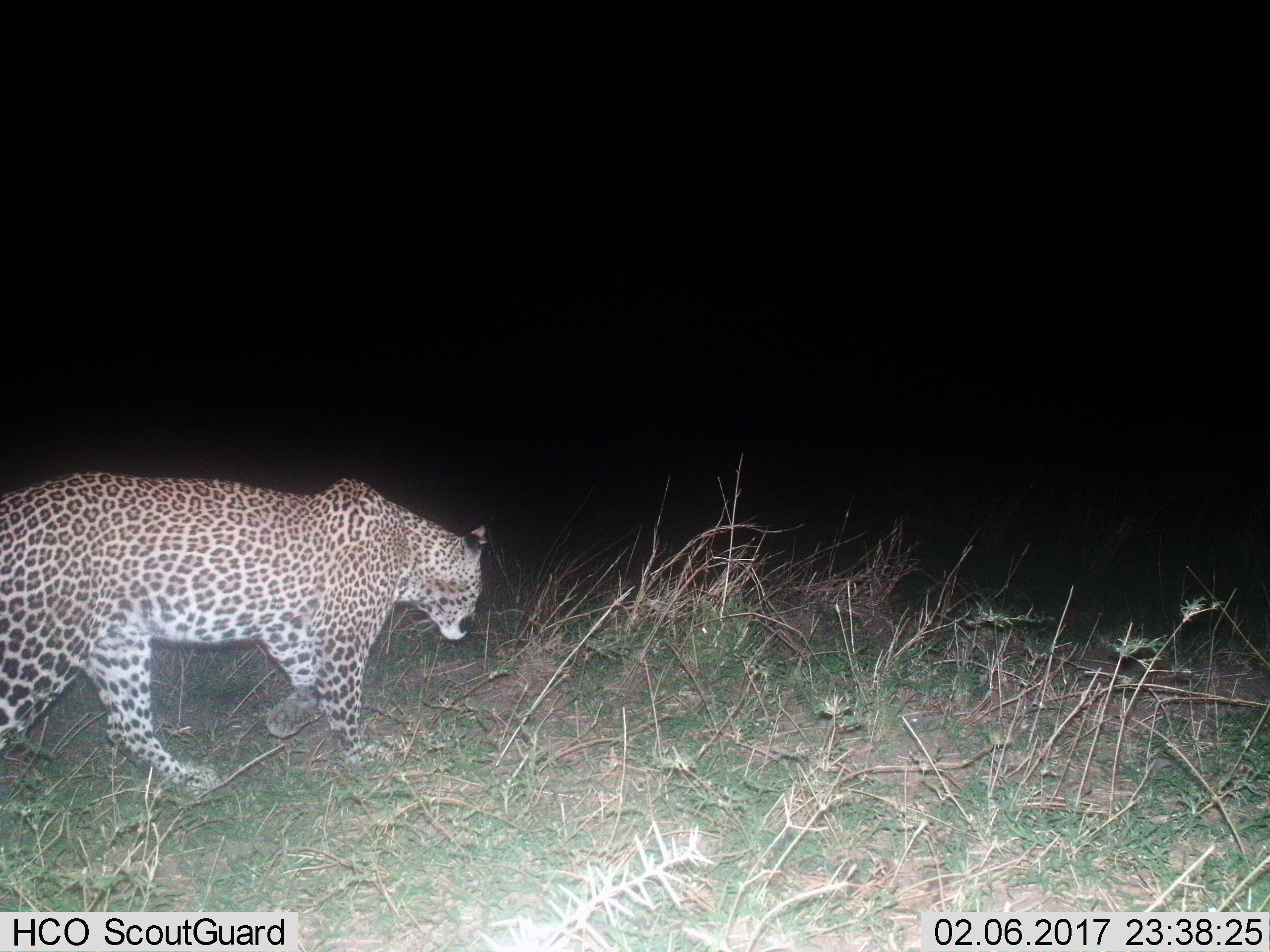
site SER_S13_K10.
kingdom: Animalia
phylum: Chordata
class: Mammalia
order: Carnivora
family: Felidae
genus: Panthera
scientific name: Panthera pardus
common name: leopard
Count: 1.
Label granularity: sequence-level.